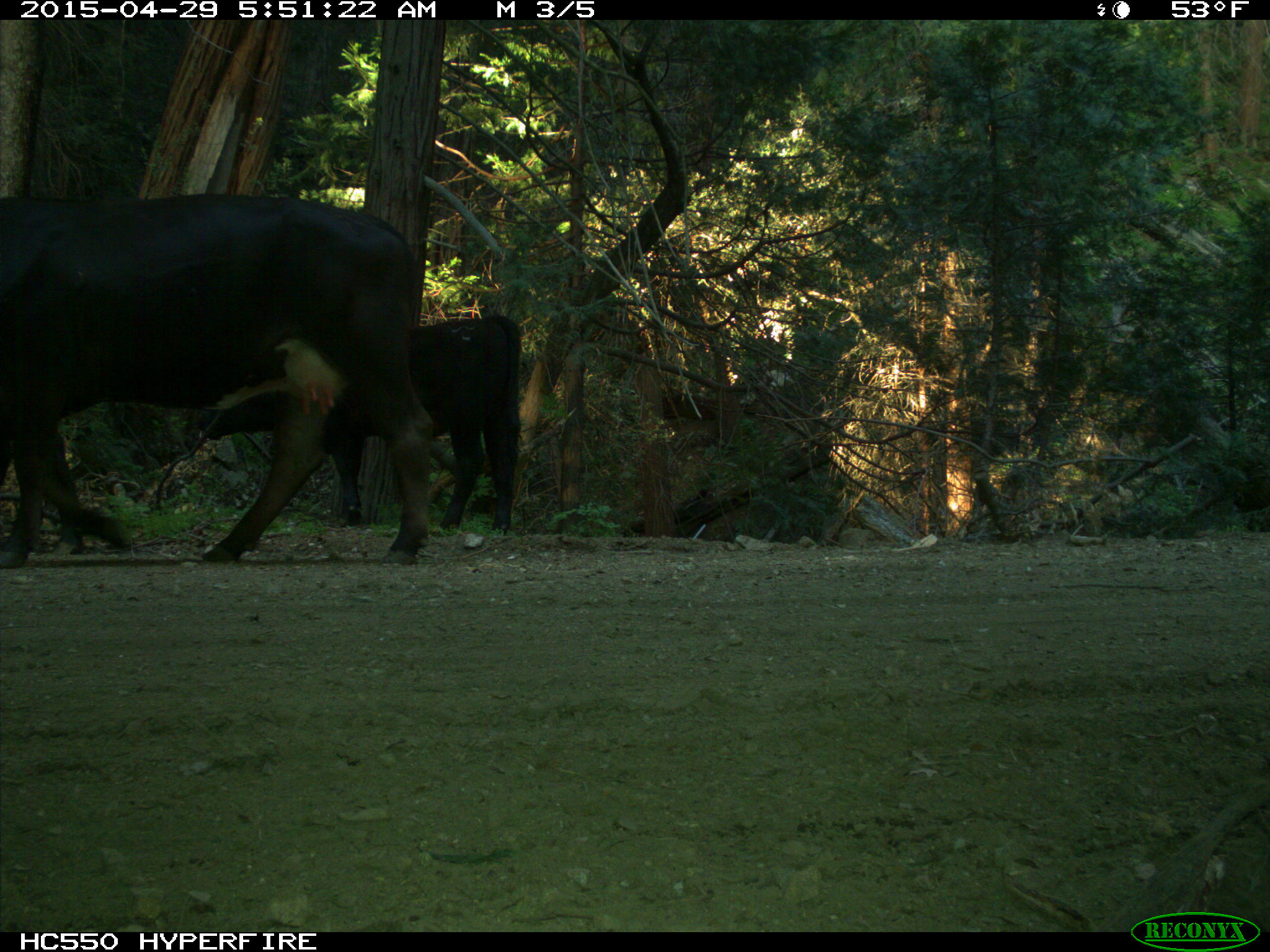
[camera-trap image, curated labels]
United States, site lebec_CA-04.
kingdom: Animalia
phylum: Chordata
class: Mammalia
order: Artiodactyla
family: Bovidae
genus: Bos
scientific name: Bos taurus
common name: domestic cow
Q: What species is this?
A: Bos taurus (domestic cow).